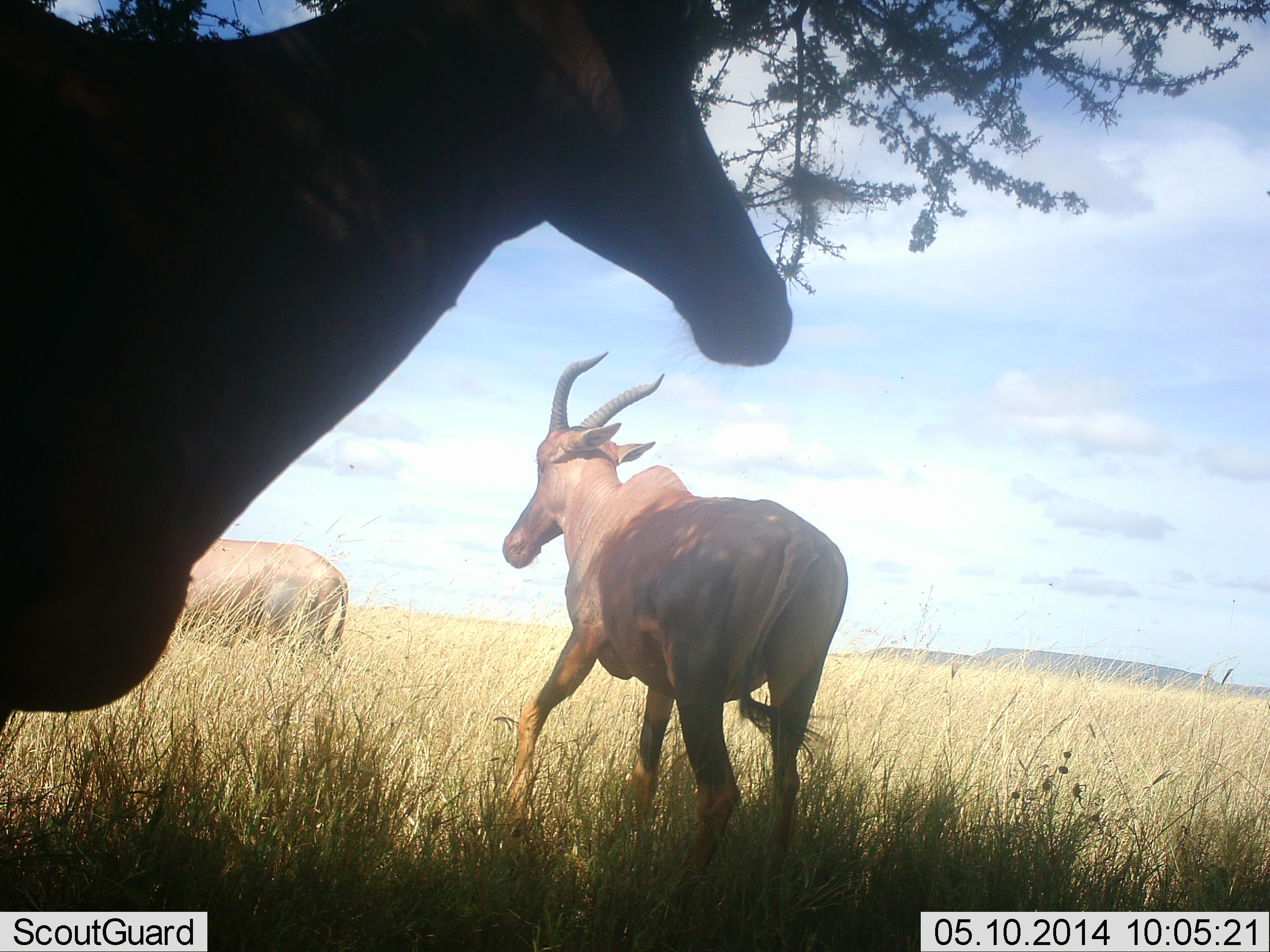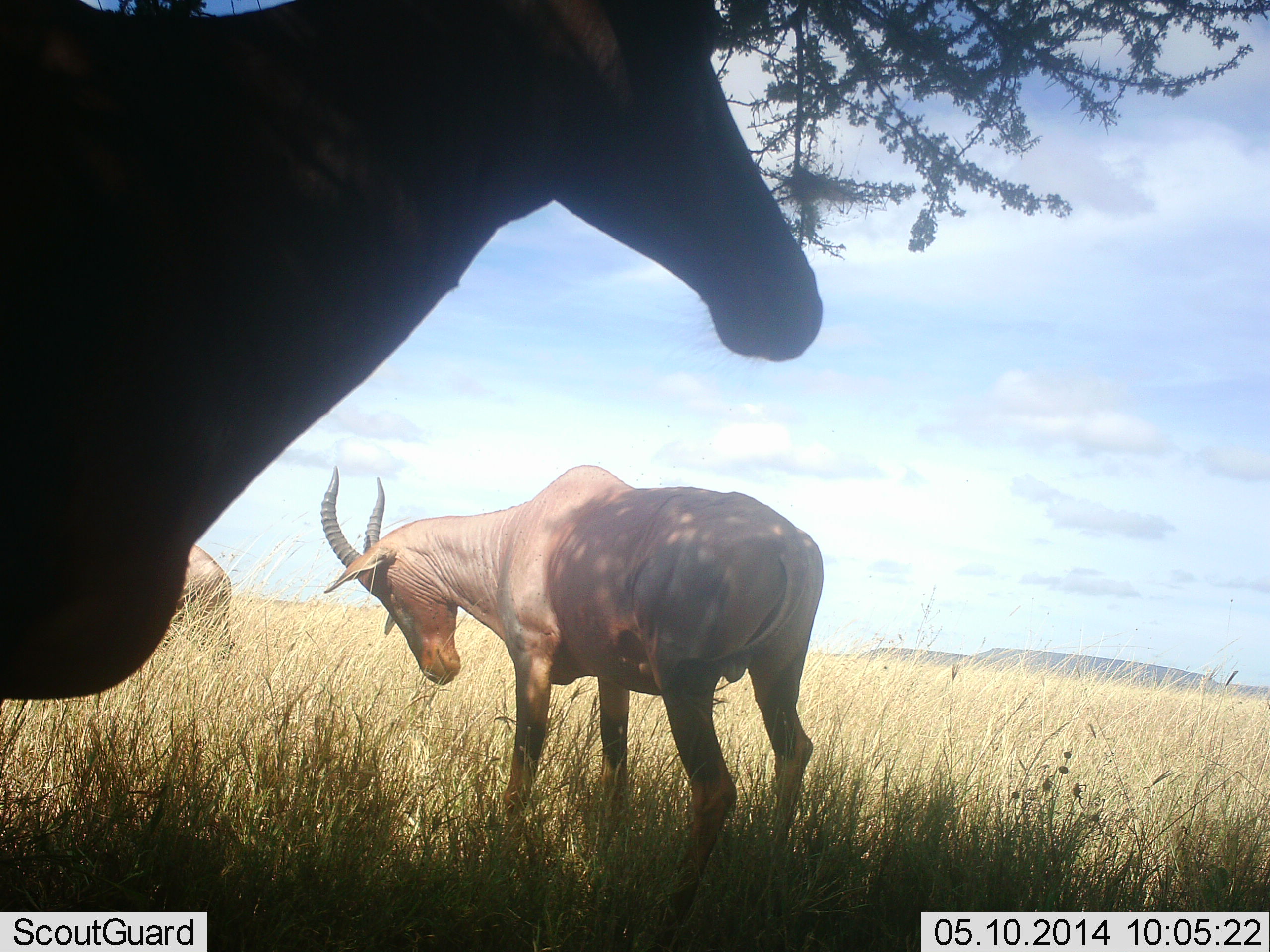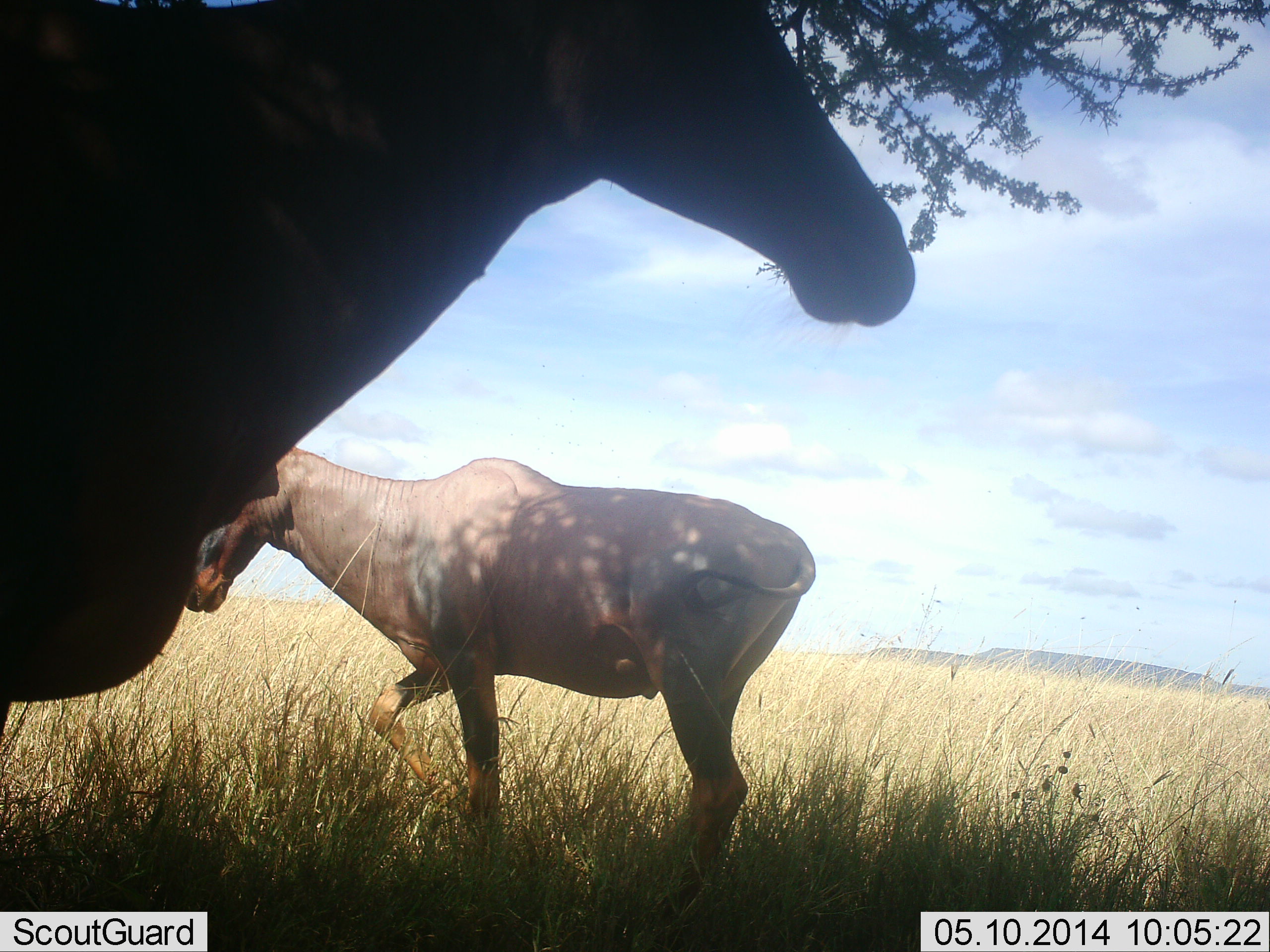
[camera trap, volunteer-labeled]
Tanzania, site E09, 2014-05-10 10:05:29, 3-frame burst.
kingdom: Animalia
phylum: Chordata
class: Mammalia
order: Artiodactyla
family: Bovidae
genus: Damaliscus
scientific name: Damaliscus lunatus jimela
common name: topi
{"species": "topi (Damaliscus lunatus jimela)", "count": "3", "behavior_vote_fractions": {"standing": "80%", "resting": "0%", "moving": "70%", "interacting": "10%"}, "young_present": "0%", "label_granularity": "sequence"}